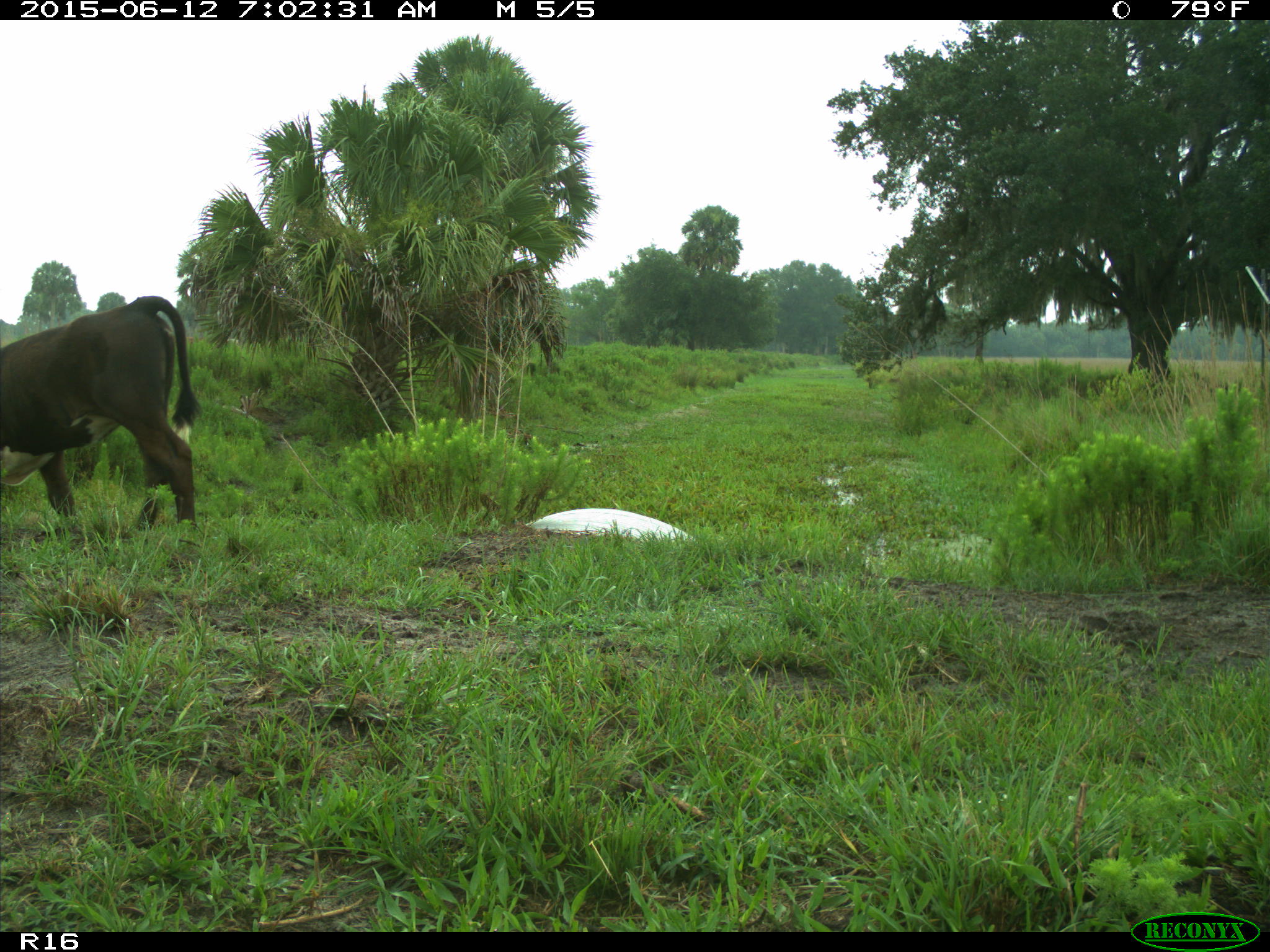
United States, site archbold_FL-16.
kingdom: Animalia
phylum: Chordata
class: Mammalia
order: Artiodactyla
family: Bovidae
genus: Bos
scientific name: Bos taurus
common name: domestic cow